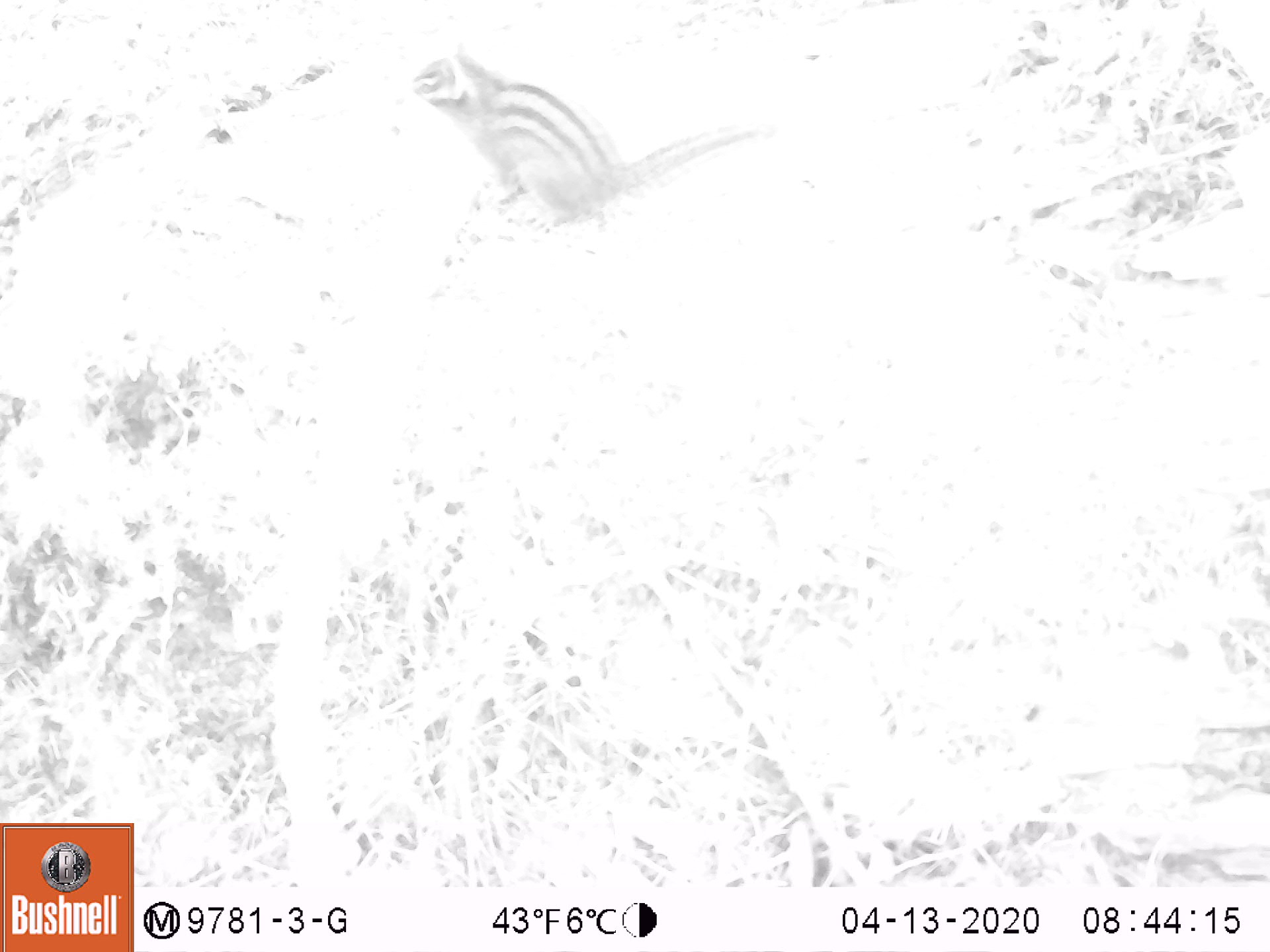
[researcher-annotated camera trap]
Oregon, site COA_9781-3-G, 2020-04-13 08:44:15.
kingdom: Animalia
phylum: Chordata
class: Mammalia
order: Rodentia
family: Sciuridae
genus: Neotamias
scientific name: Neotamias townsendii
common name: townsend's chipmunk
Townsend's chipmunk (Neotamias townsendii).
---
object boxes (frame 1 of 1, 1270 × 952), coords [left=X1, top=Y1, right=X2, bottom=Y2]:
townsend's chipmunk: [left=406, top=45, right=783, bottom=228]